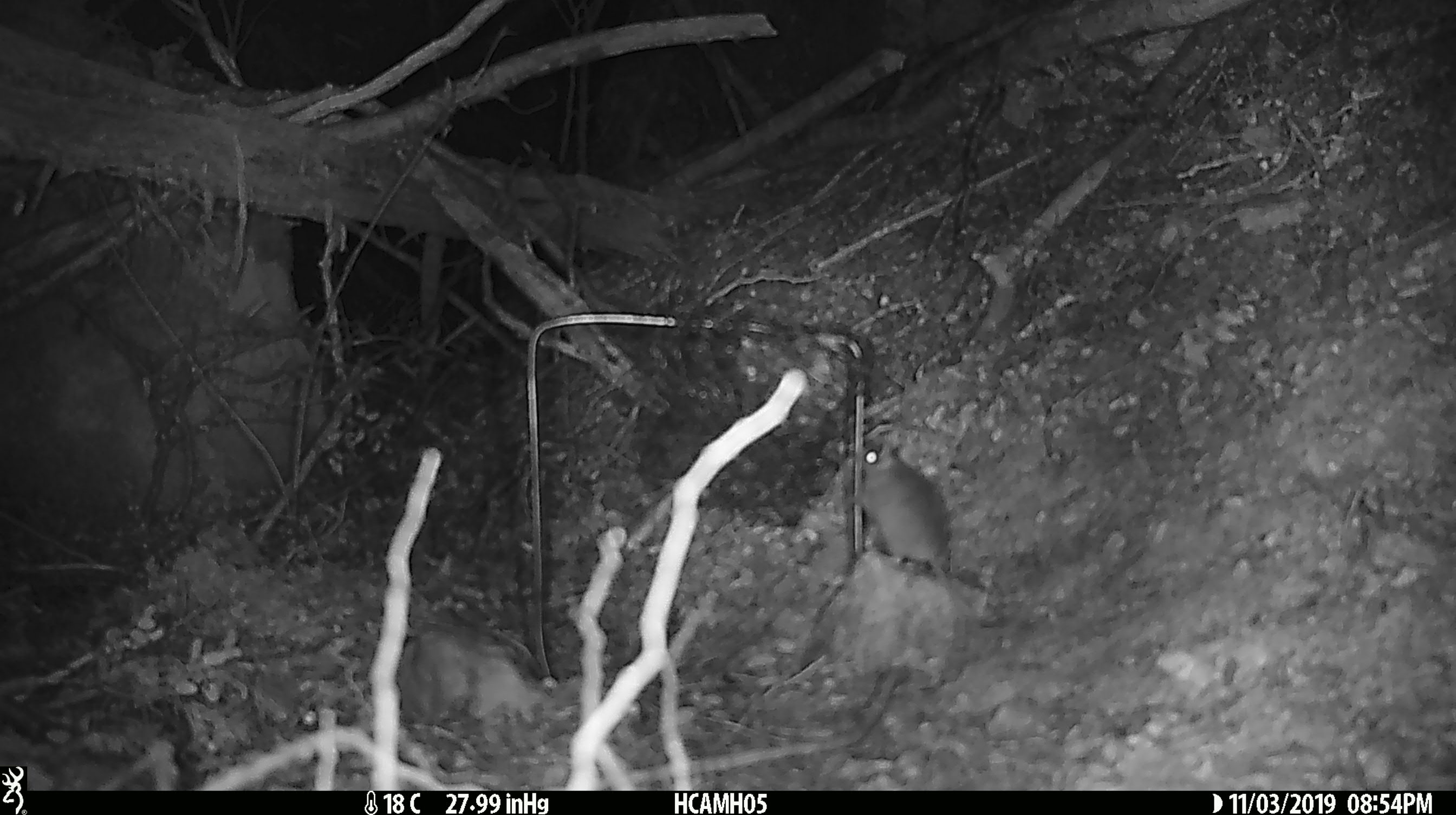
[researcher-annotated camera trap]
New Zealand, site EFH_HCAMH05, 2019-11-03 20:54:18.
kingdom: Animalia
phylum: Chordata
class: Mammalia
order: Rodentia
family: Muridae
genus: Mus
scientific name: Mus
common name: mouse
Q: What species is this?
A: Mouse (Mus).